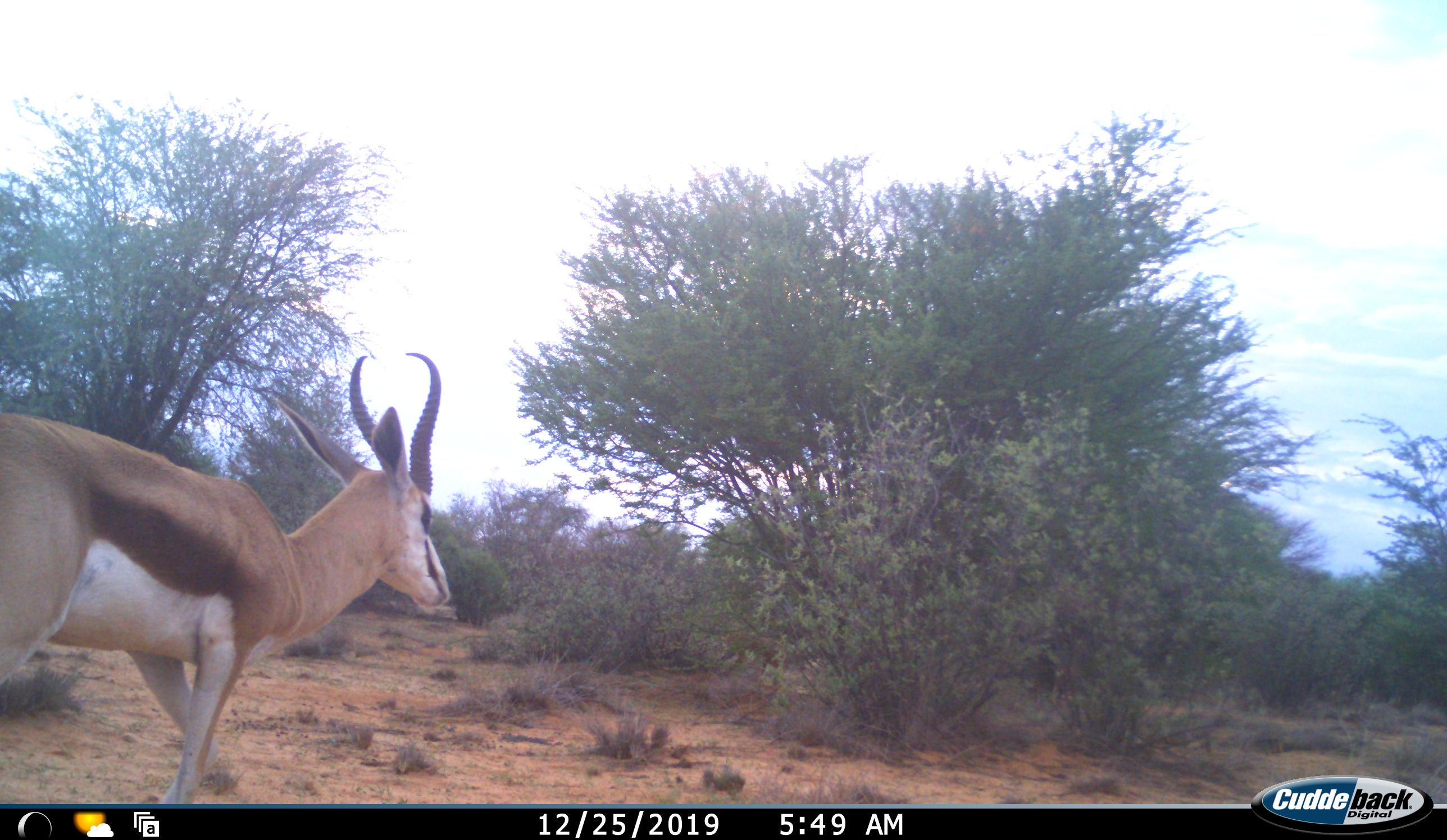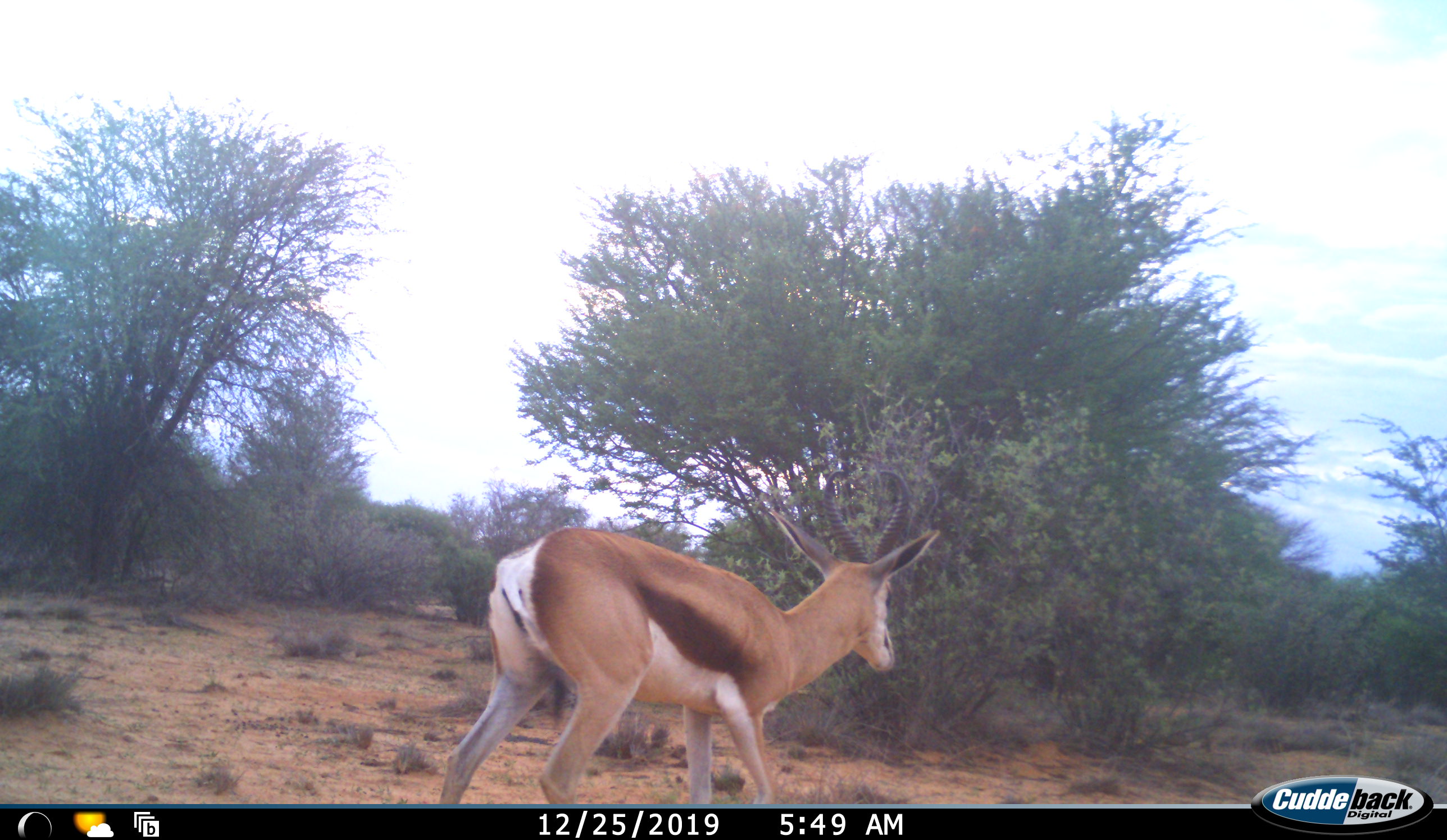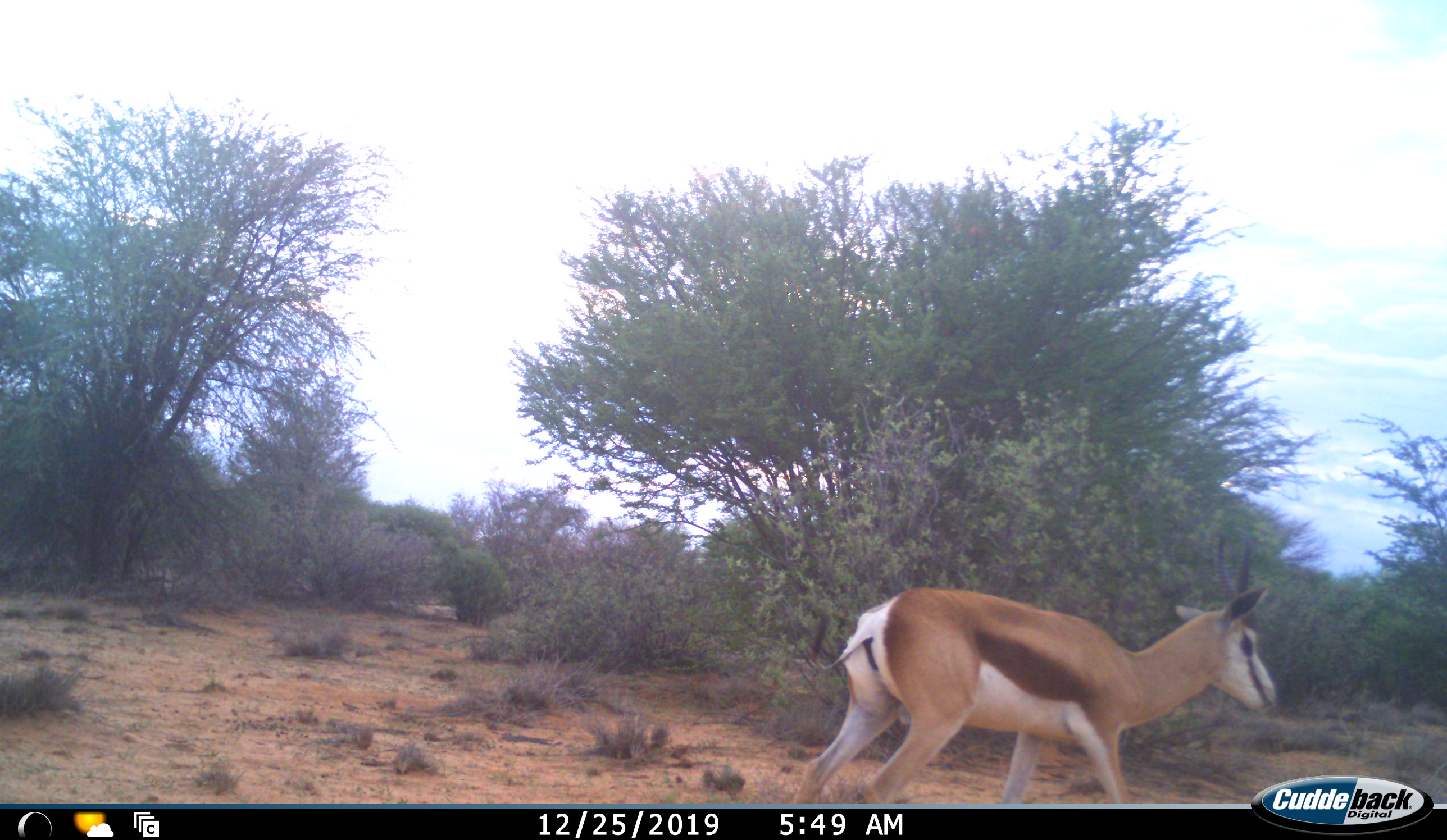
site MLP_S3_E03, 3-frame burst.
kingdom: Animalia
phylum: Chordata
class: Mammalia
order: Artiodactyla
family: Bovidae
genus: Antidorcas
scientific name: Antidorcas marsupialis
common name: springbok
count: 1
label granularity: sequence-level